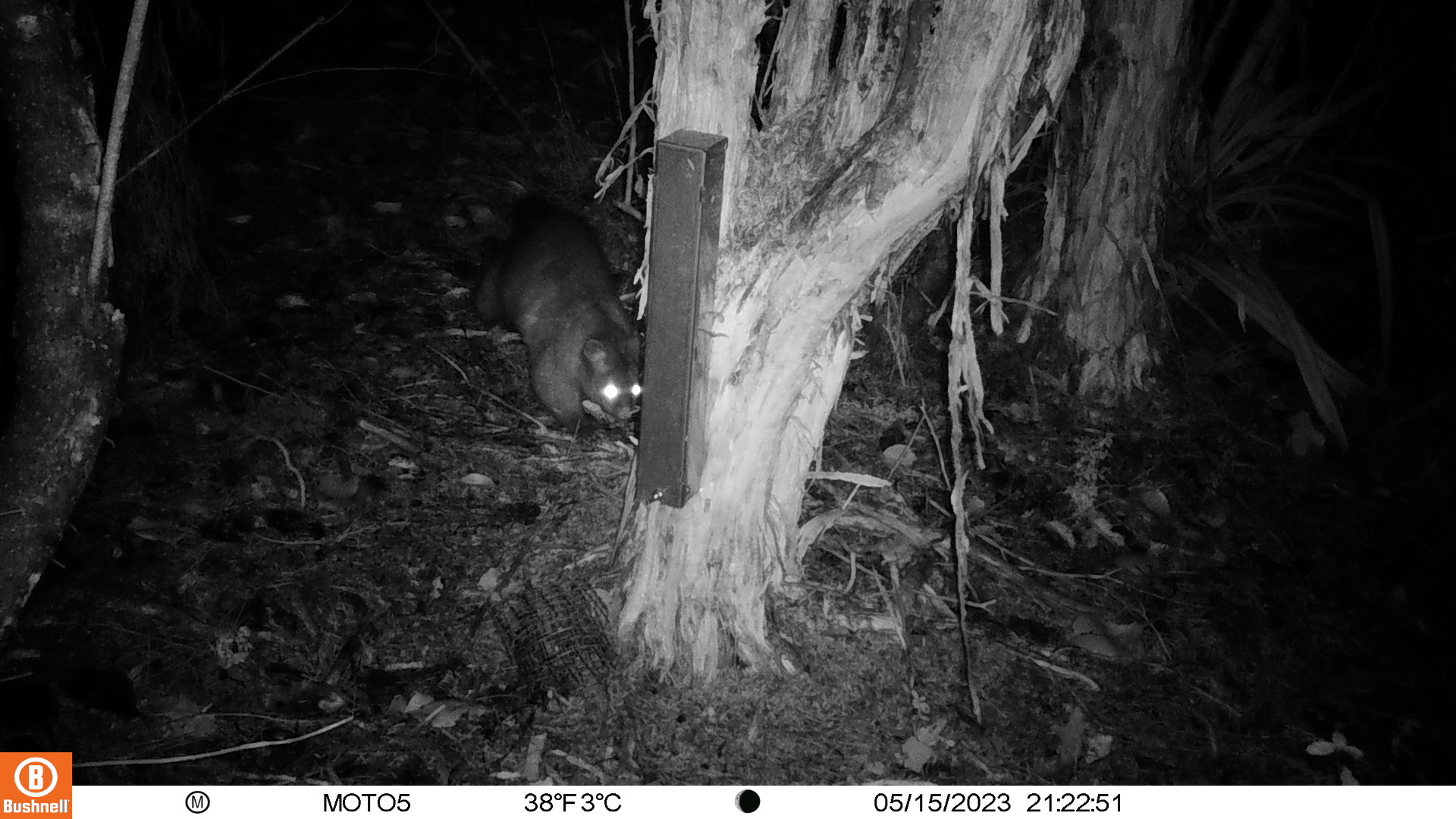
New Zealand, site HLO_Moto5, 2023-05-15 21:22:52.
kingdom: Animalia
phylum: Chordata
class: Mammalia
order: Diprotodontia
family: Phalangeridae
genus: Trichosurus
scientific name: Trichosurus vulpecula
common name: common brushtail possum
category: possum